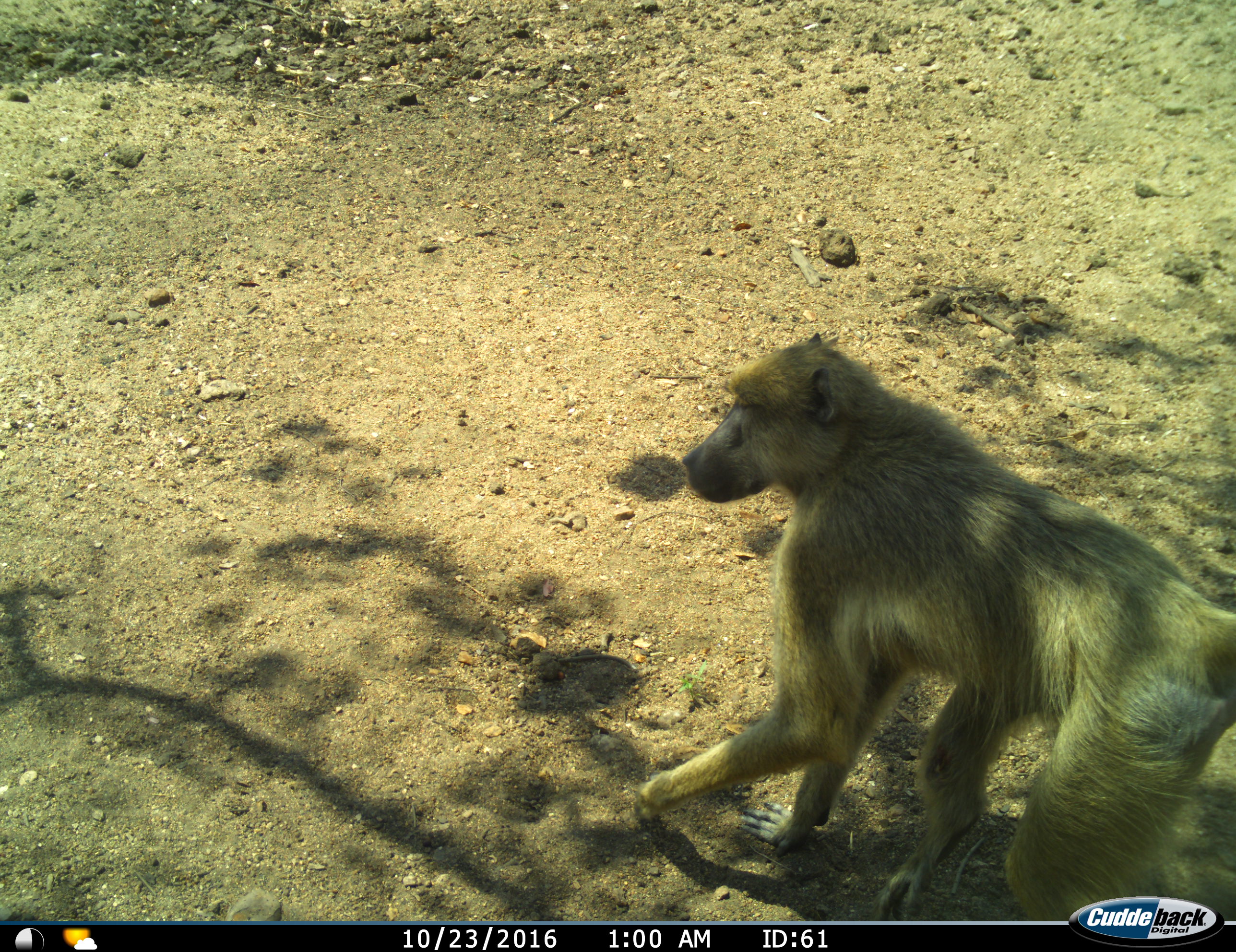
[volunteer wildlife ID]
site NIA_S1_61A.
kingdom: Animalia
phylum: Chordata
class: Mammalia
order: Primates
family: Cercopithecidae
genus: Papio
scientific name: Papio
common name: baboon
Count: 1.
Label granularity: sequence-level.